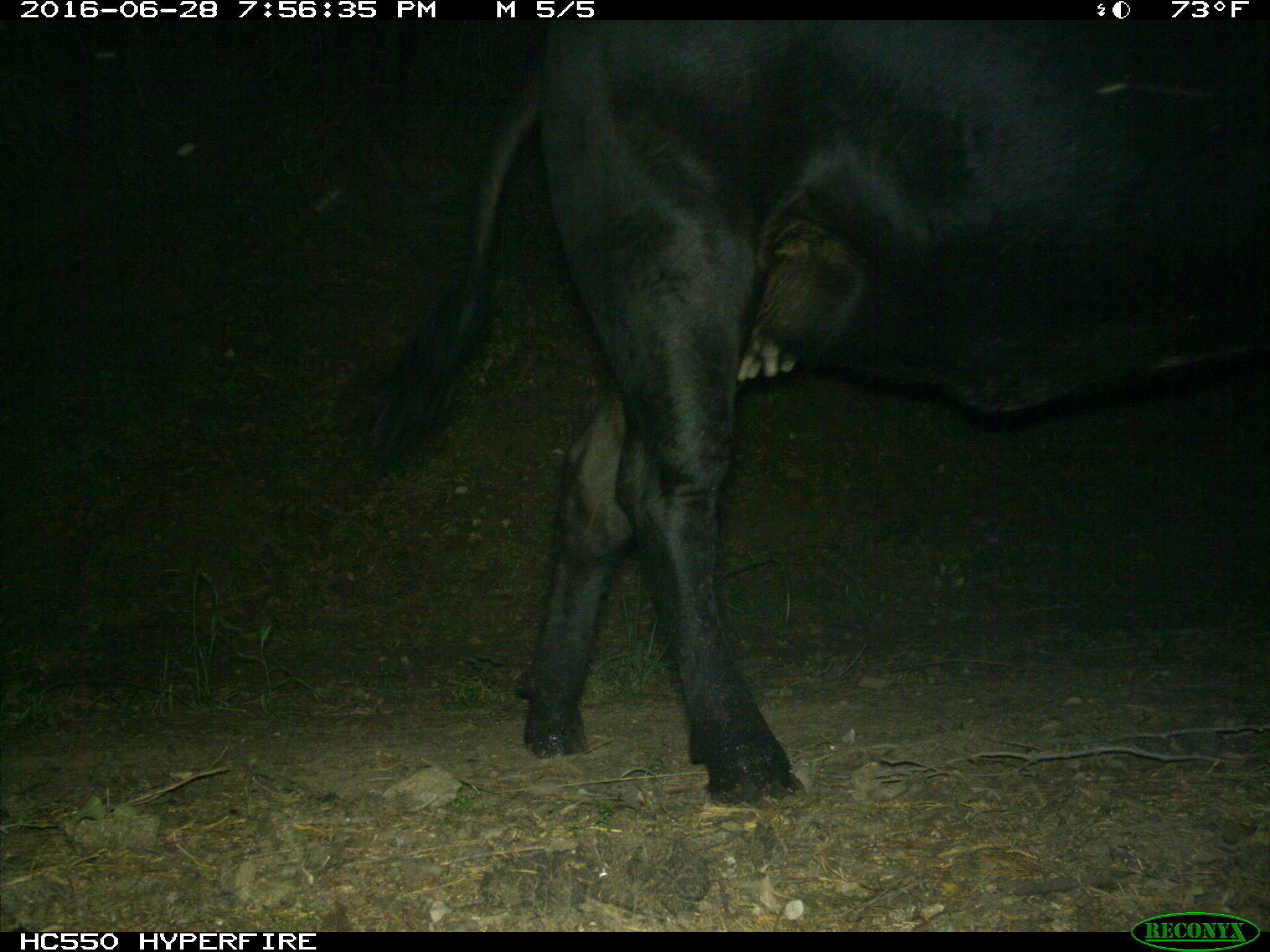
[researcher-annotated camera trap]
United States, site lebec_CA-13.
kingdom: Animalia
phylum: Chordata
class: Mammalia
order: Artiodactyla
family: Bovidae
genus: Bos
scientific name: Bos taurus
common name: domestic cow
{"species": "Bos taurus (domestic cow)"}